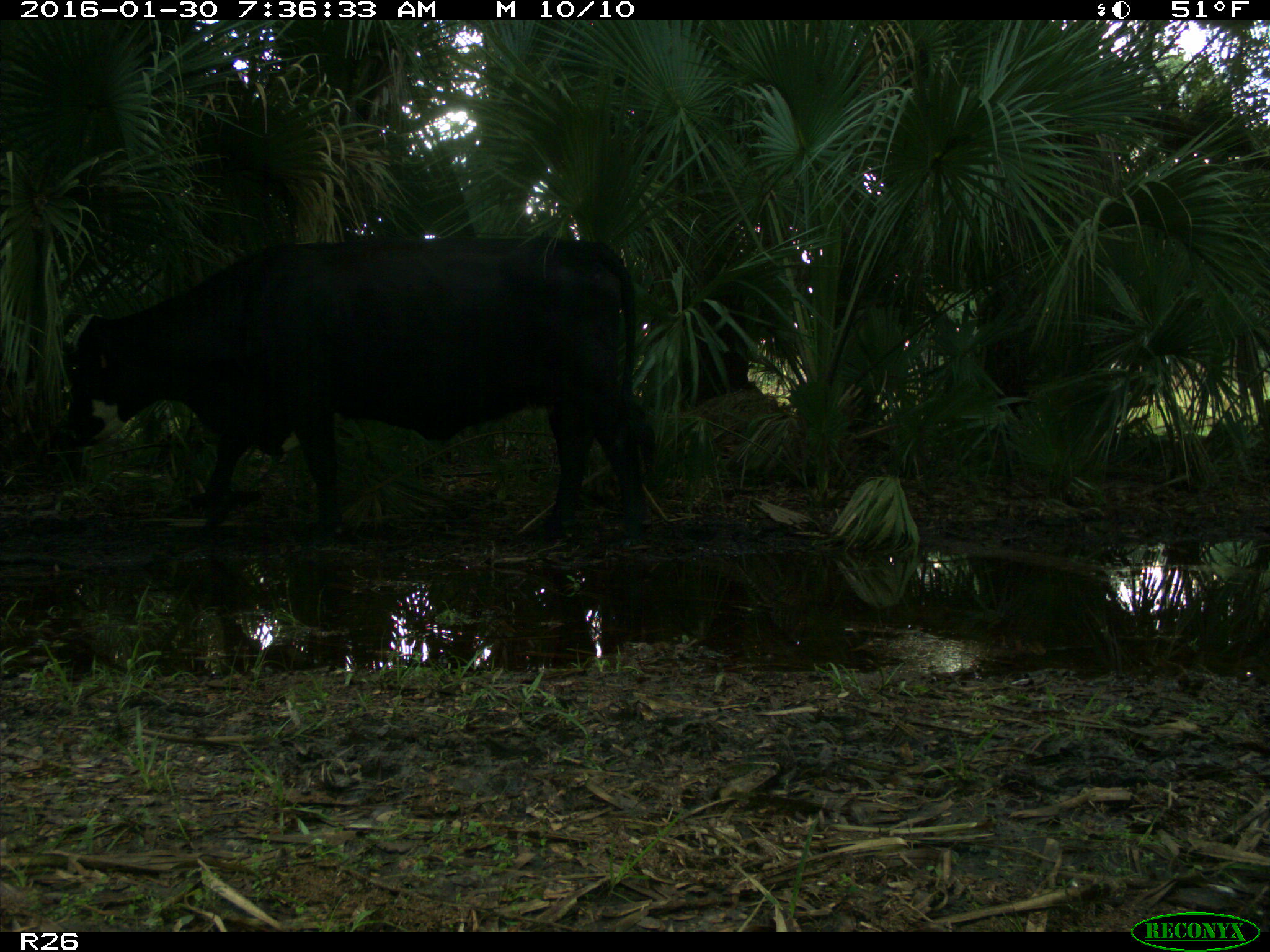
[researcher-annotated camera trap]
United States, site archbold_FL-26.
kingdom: Animalia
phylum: Chordata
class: Mammalia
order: Artiodactyla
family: Bovidae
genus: Bos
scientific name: Bos taurus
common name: domestic cow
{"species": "Bos taurus (domestic cow)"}